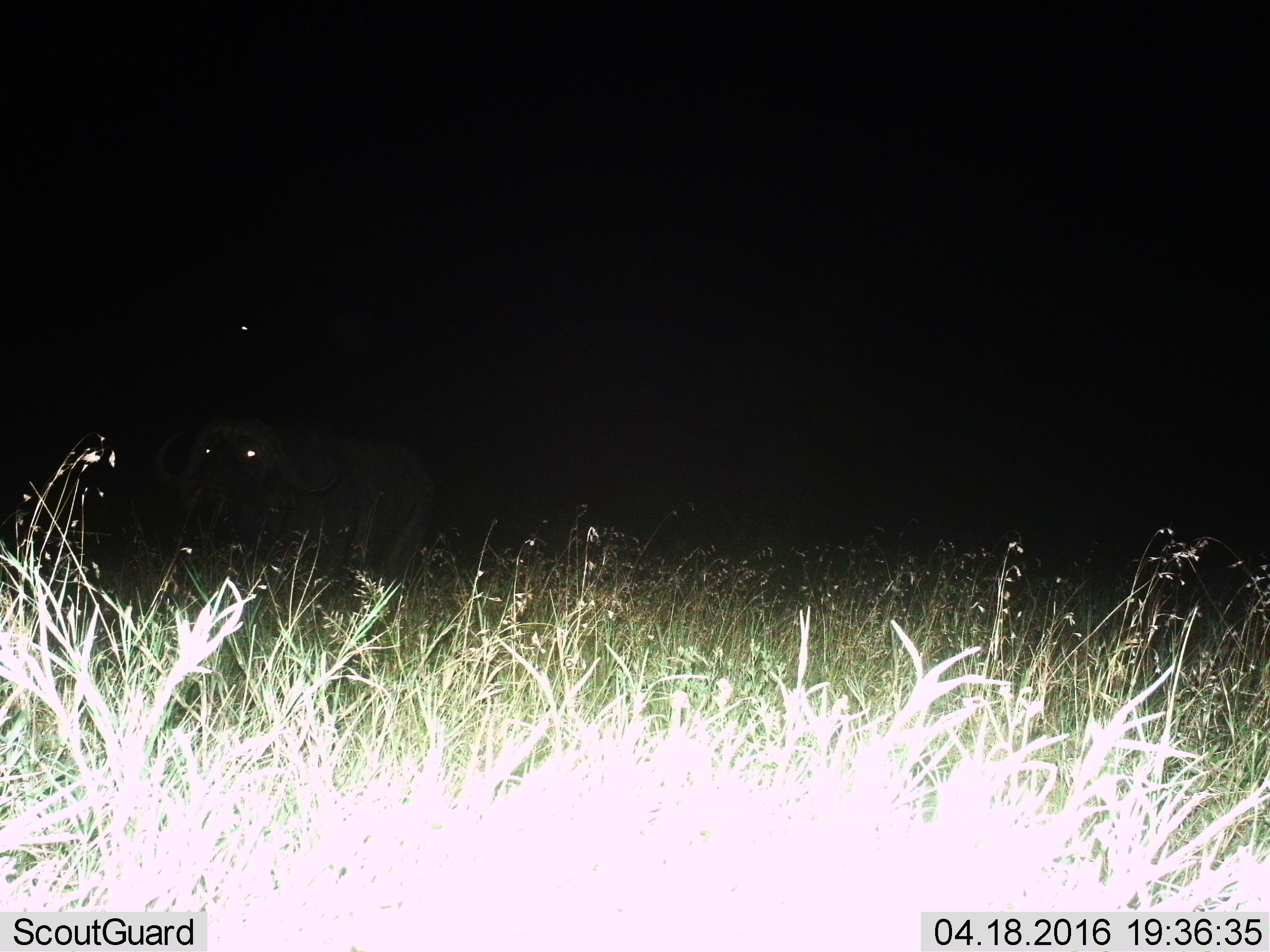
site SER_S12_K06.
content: unidentified animal